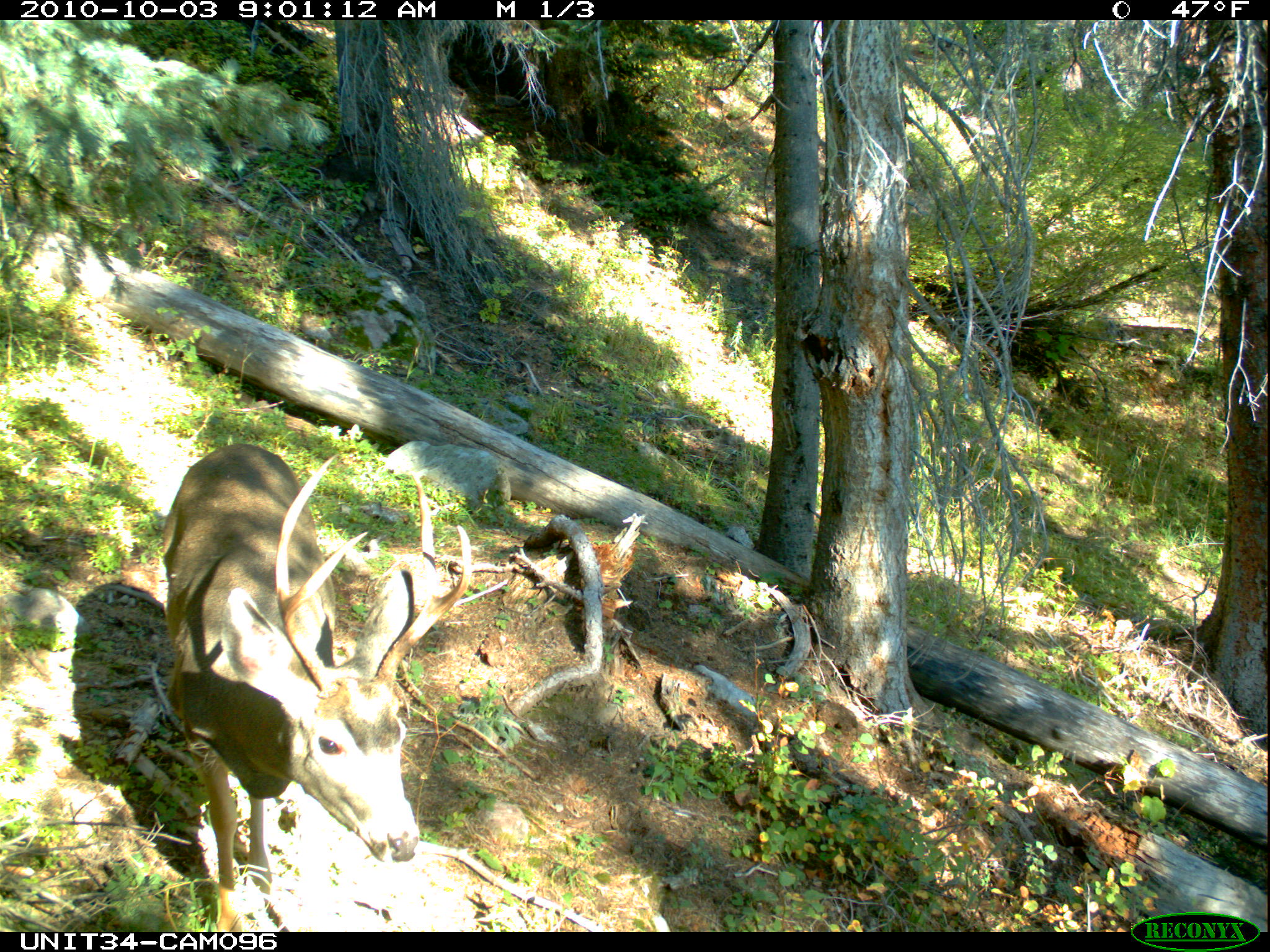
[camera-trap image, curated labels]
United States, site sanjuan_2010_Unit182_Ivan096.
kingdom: Animalia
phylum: Chordata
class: Mammalia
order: Artiodactyla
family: Cervidae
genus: Odocoileus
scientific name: Odocoileus hemionus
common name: mule deer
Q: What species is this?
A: Odocoileus hemionus (mule deer).